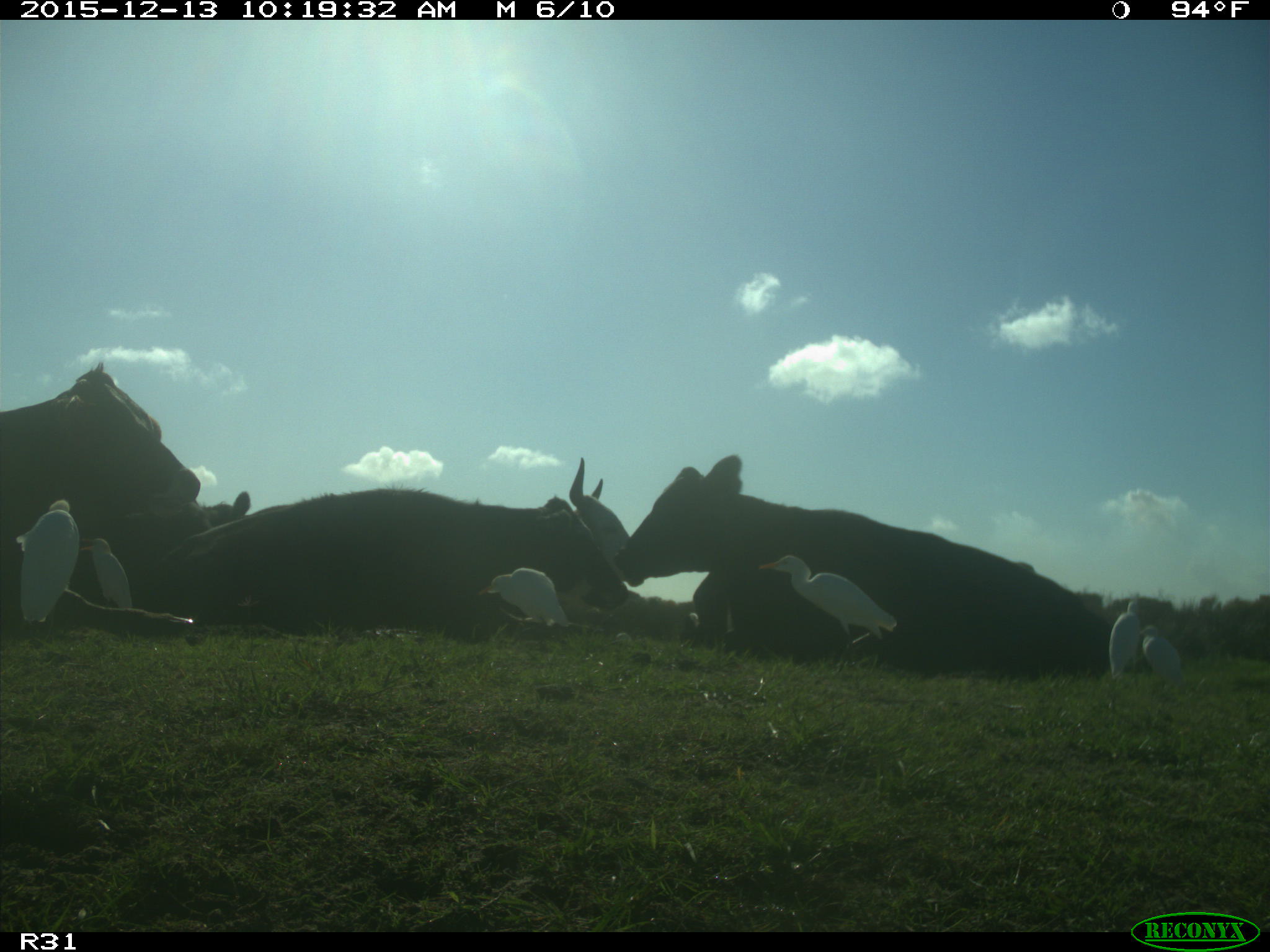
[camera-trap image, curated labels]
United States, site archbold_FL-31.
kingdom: Animalia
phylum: Chordata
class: Mammalia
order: Artiodactyla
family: Bovidae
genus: Bos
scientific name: Bos taurus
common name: domestic cow